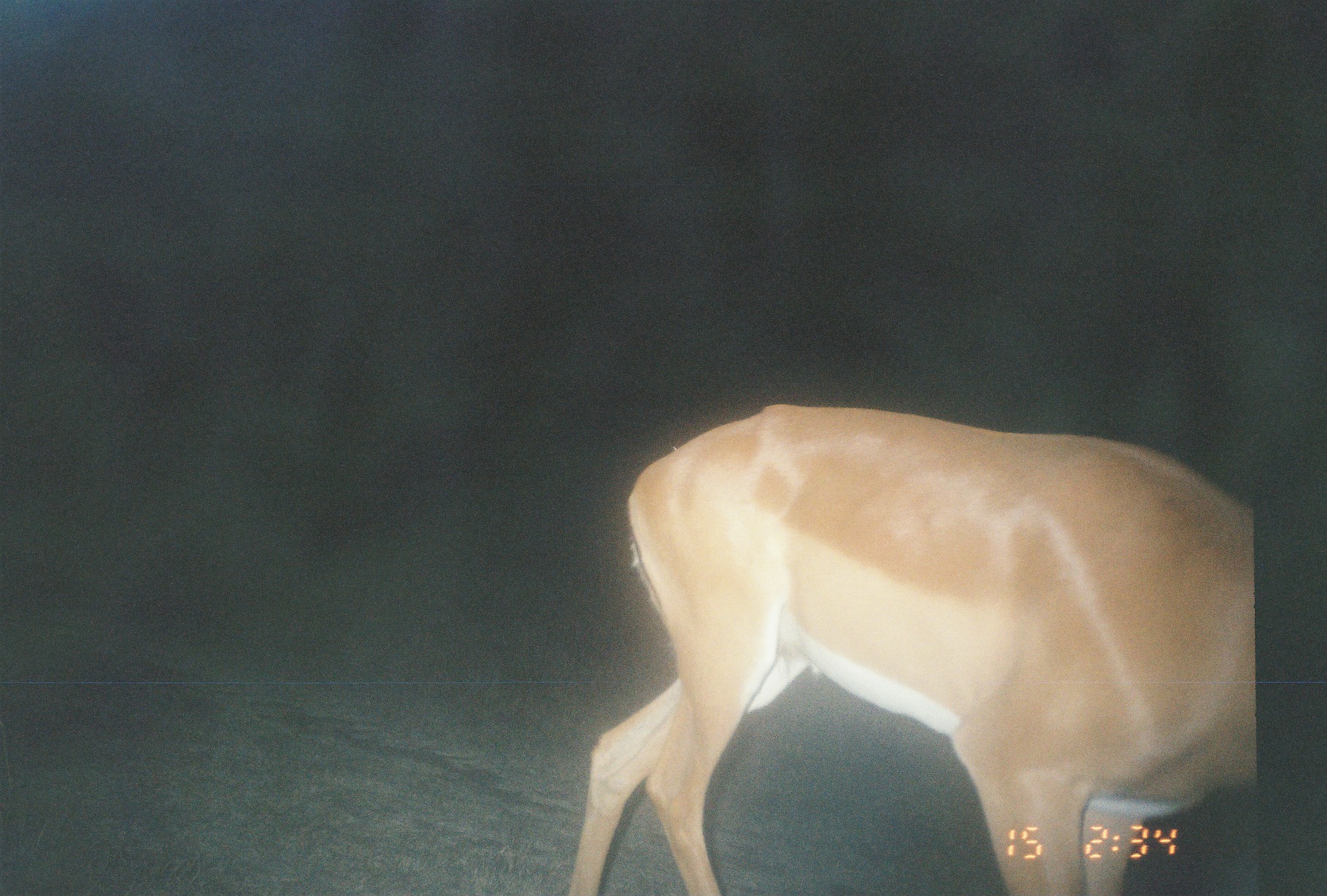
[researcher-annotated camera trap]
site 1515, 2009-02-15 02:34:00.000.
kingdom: Animalia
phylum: Chordata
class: Mammalia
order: Artiodactyla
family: Bovidae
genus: Aepyceros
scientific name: Aepyceros melampus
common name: impala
Aepyceros melampus (impala), count 1.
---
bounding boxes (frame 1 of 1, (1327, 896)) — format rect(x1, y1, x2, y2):
aepyceros melampus: rect(564, 402, 1254, 896)